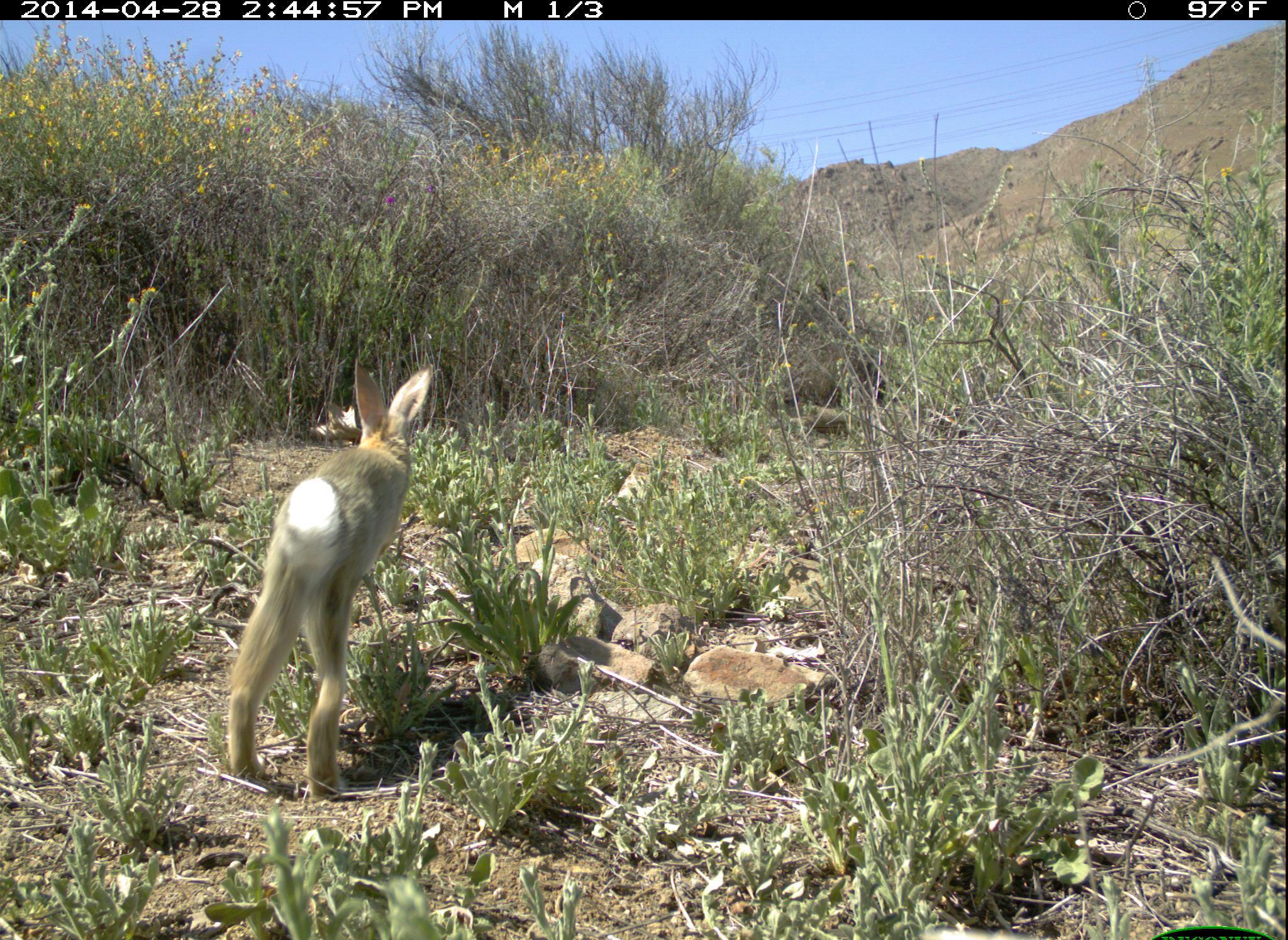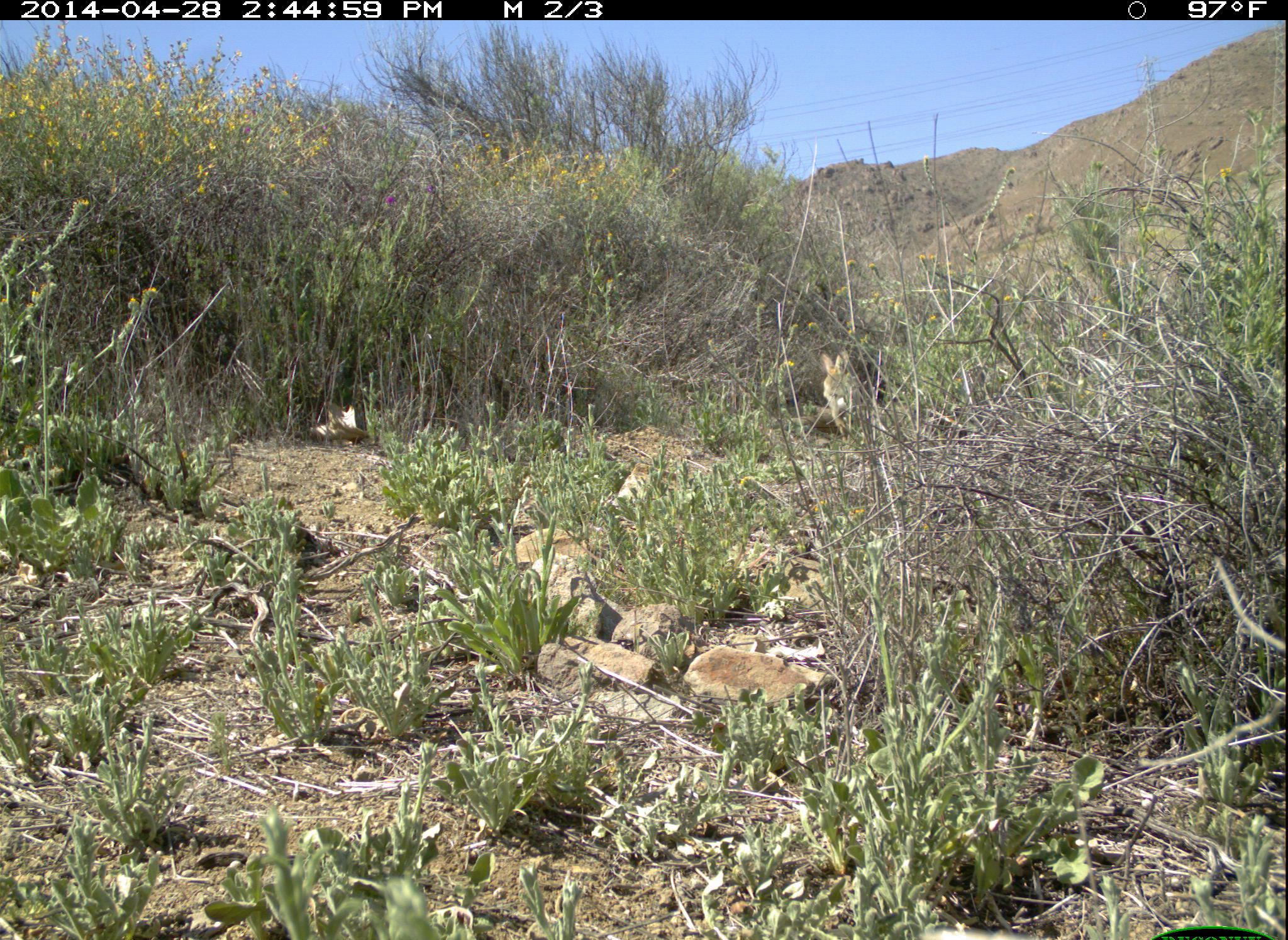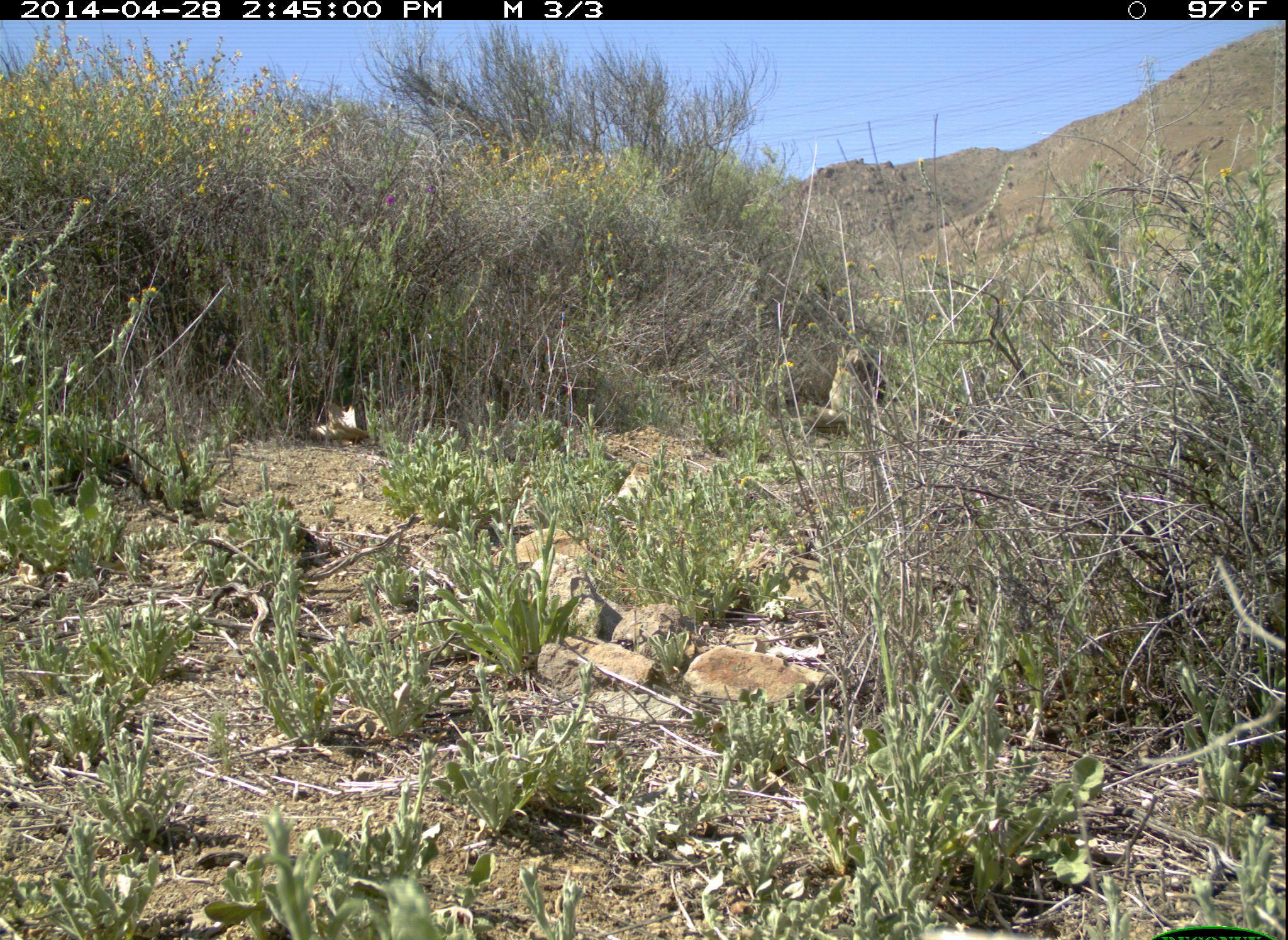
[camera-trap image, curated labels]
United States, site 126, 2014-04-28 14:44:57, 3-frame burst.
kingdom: Animalia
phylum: Chordata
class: Mammalia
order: Lagomorpha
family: Leporidae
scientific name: Leporidae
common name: rabbits and hares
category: rabbit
Rabbit (rabbits and hares) (Leporidae).